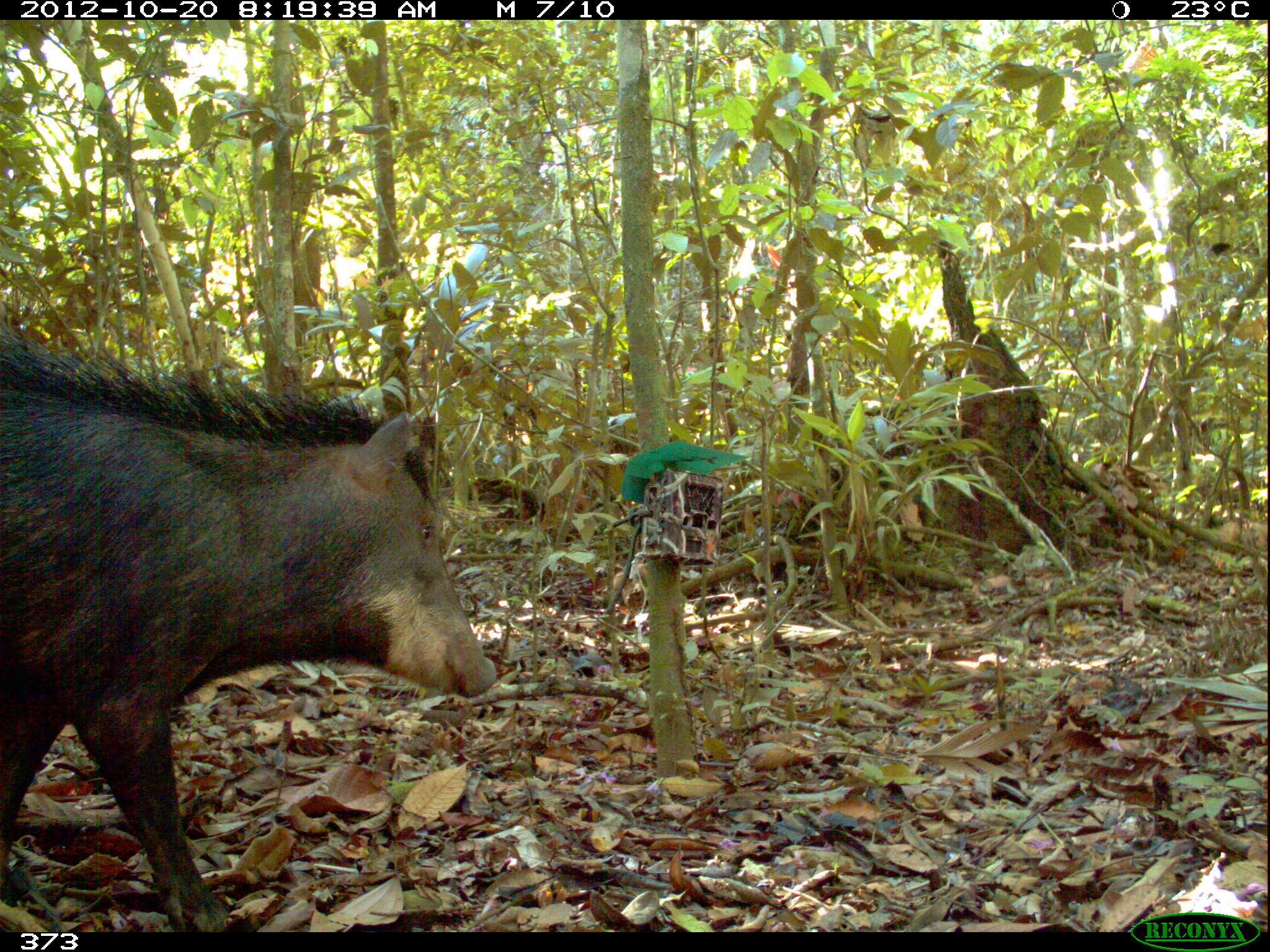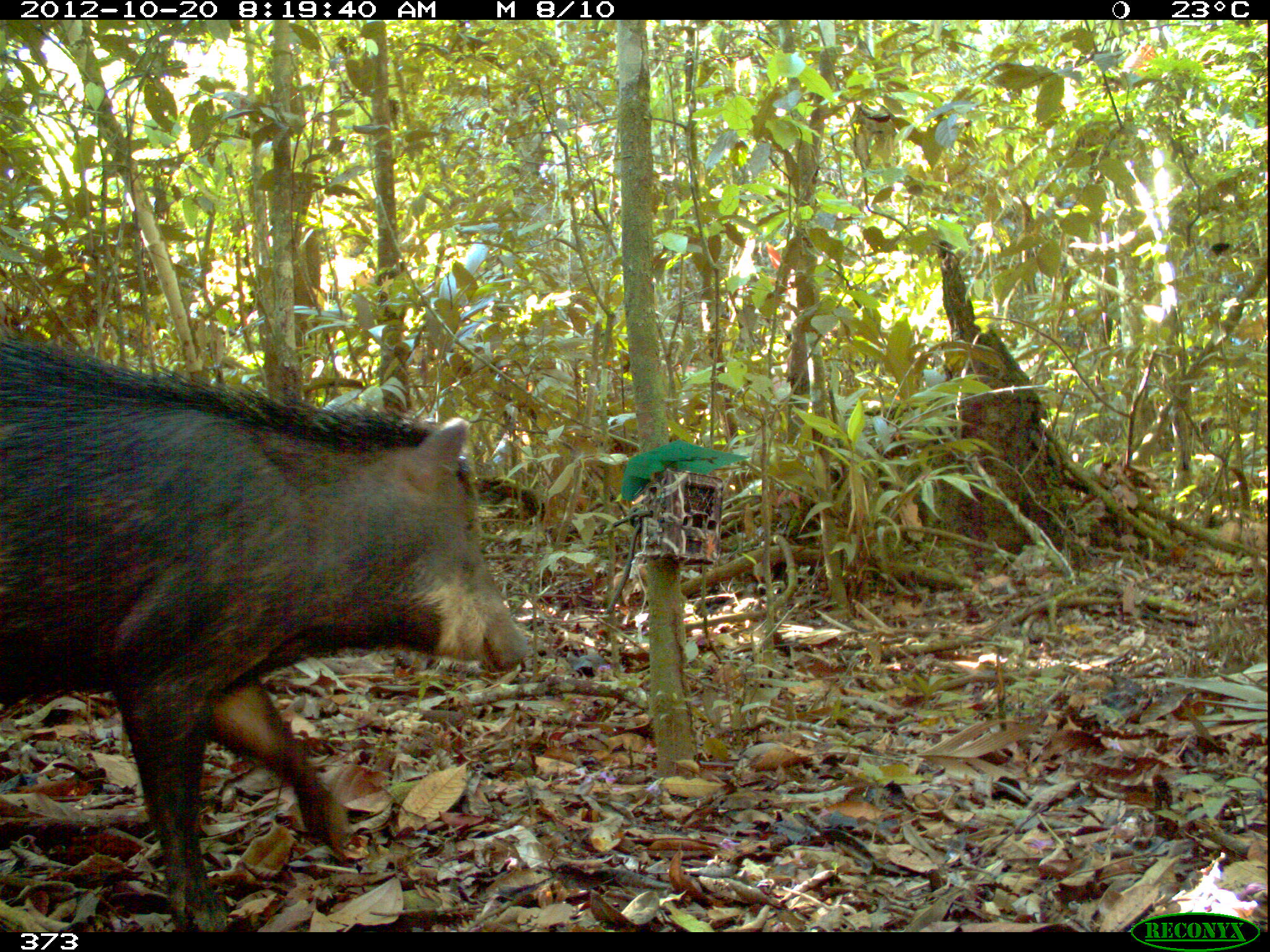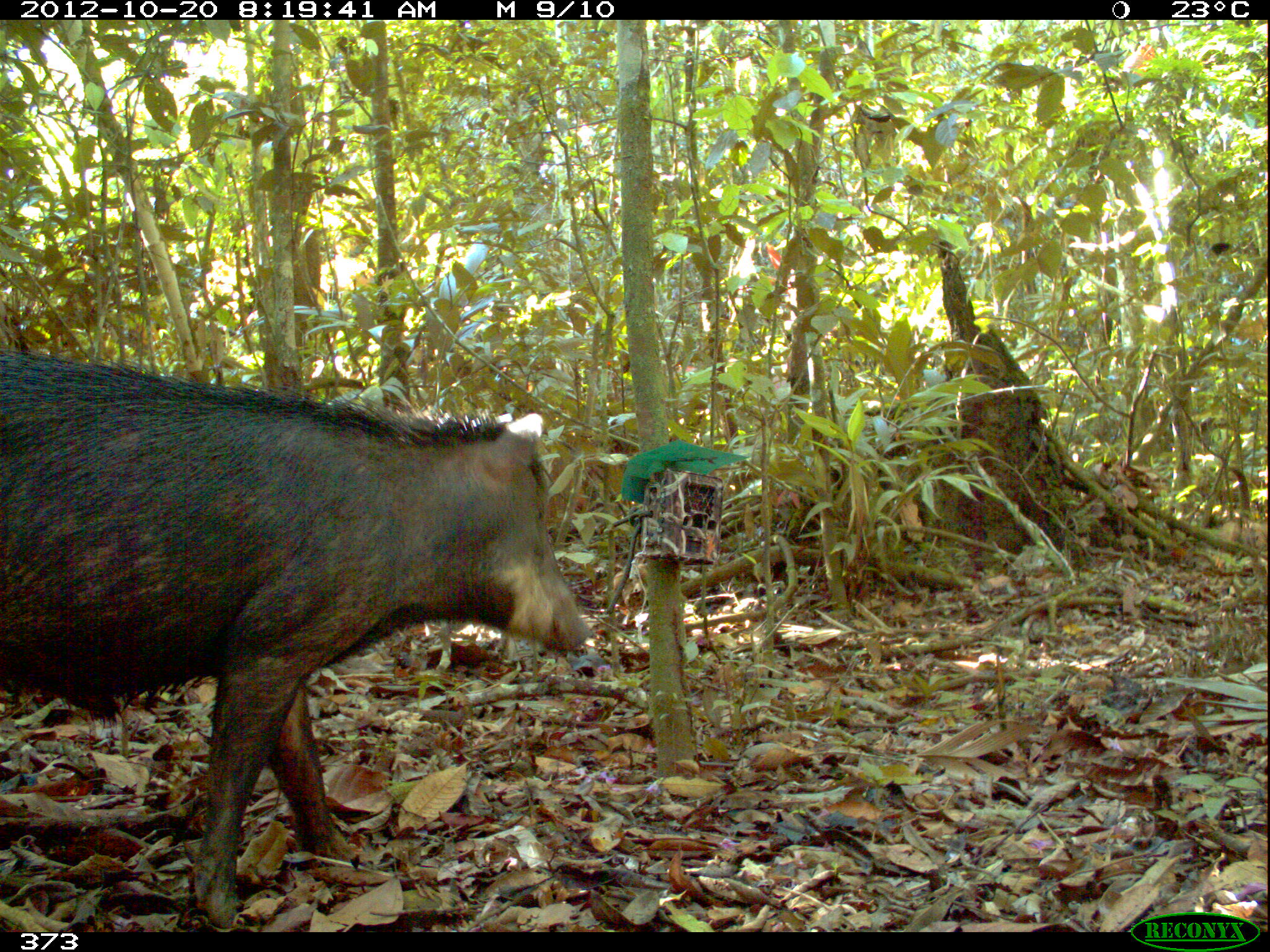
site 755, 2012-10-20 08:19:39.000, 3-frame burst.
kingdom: Animalia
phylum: Chordata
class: Mammalia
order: Artiodactyla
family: Tayassuidae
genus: Tayassu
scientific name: Tayassu pecari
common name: white-lipped peccary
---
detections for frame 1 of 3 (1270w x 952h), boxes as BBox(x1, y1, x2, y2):
tayassu pecari: BBox(0, 328, 499, 932)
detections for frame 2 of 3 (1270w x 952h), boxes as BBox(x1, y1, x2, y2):
tayassu pecari: BBox(0, 332, 530, 932)